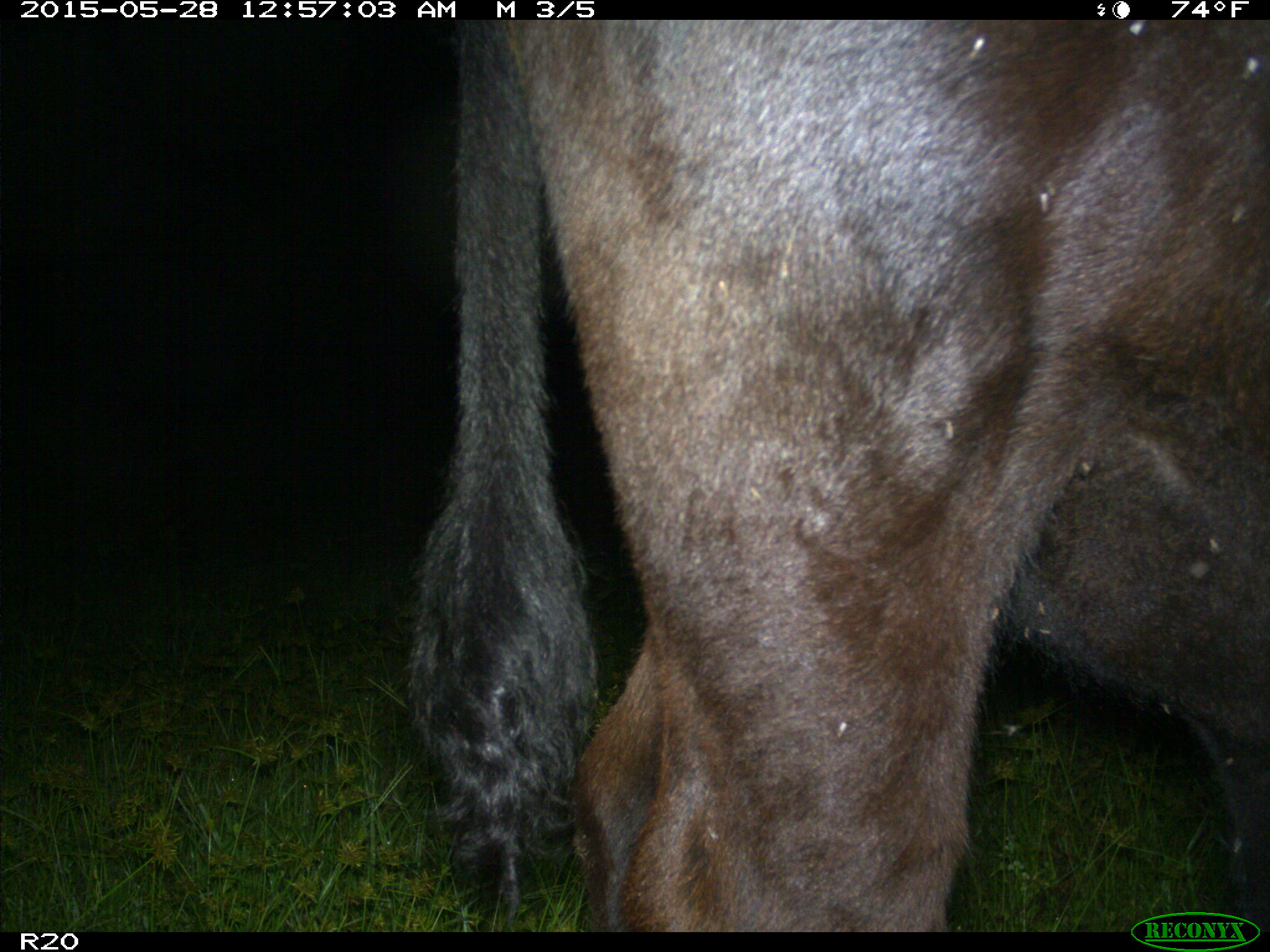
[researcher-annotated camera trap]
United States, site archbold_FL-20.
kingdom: Animalia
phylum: Chordata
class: Mammalia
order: Artiodactyla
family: Bovidae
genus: Bos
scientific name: Bos taurus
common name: domestic cow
Bos taurus (domestic cow).